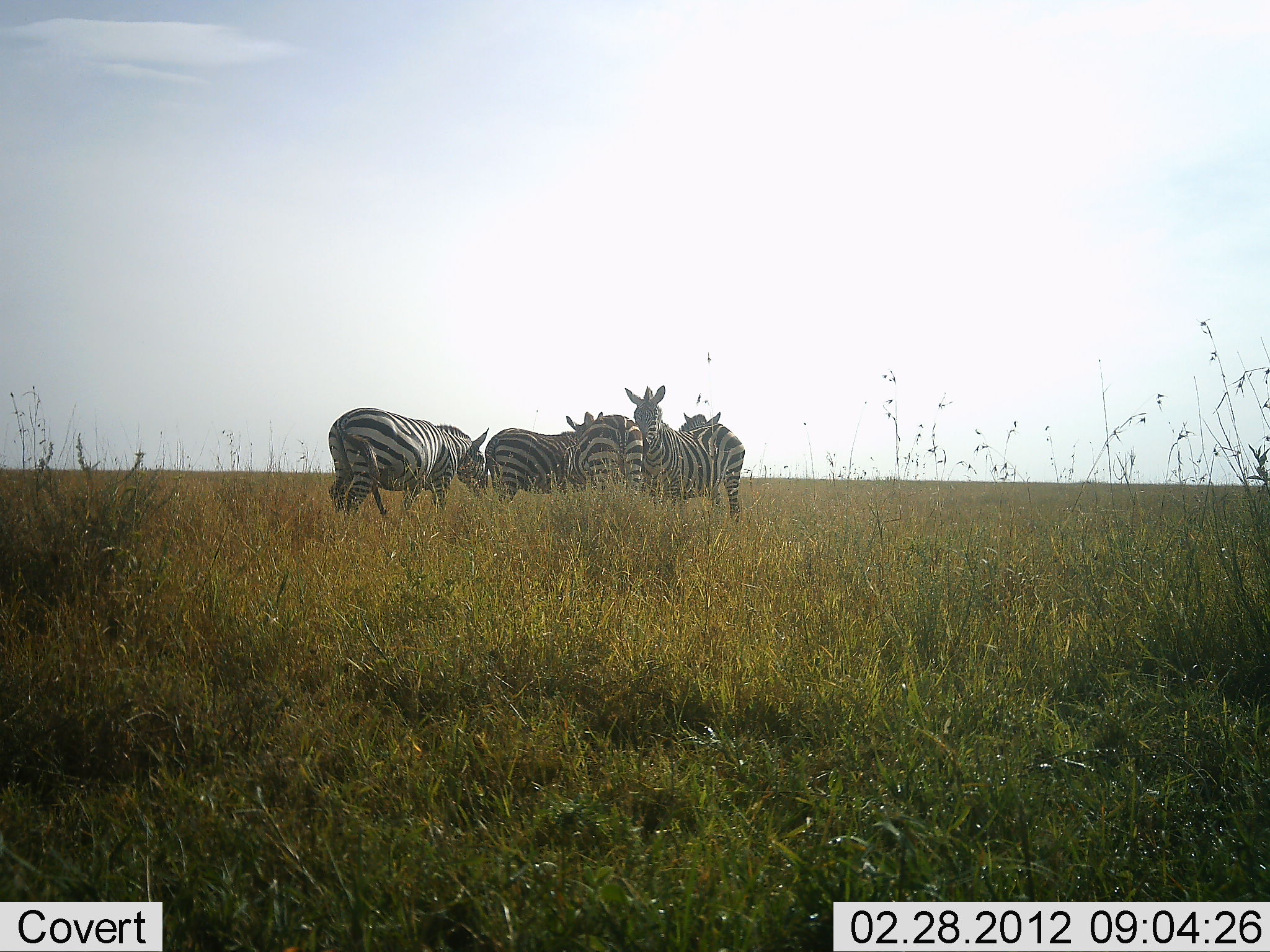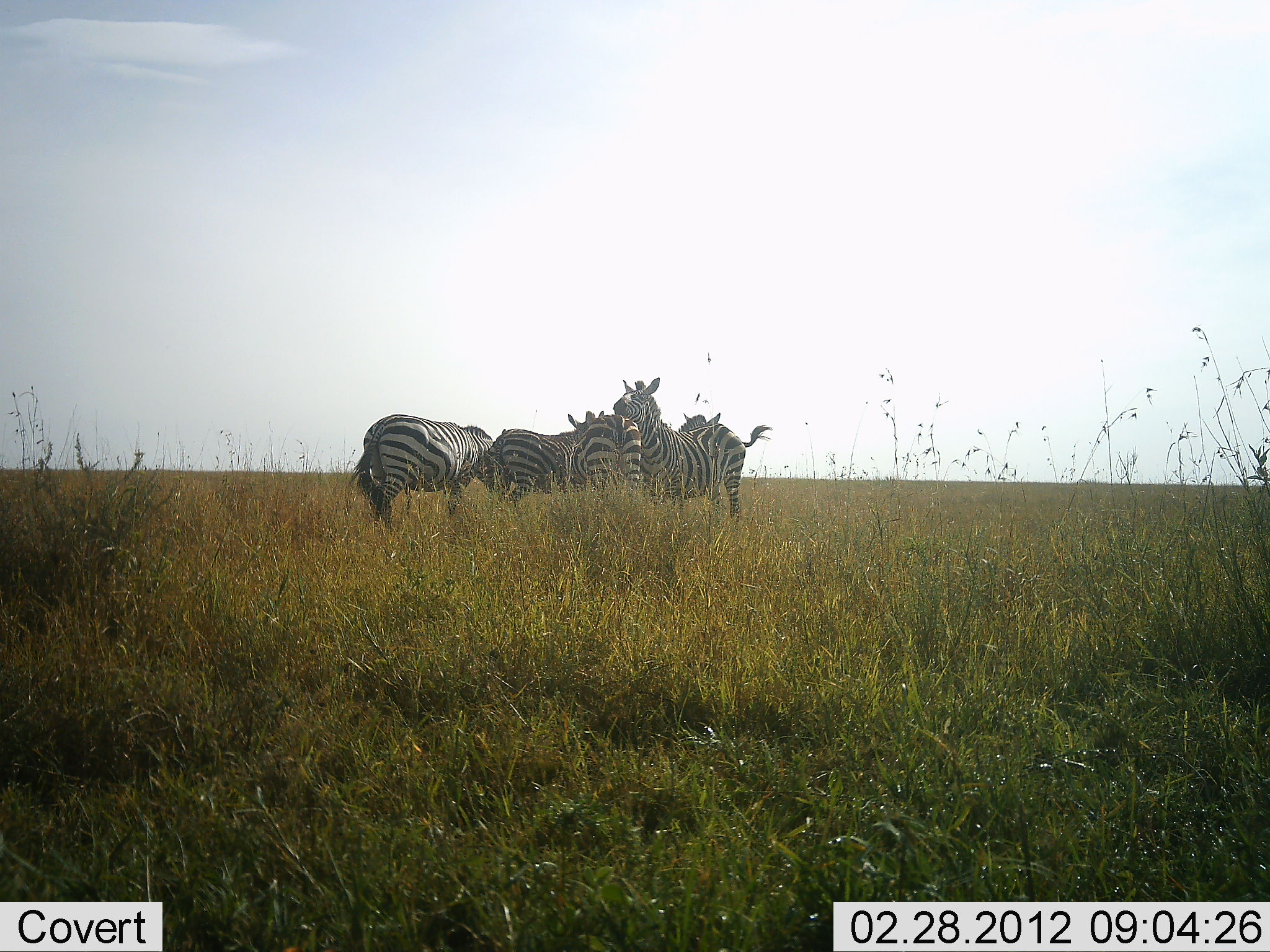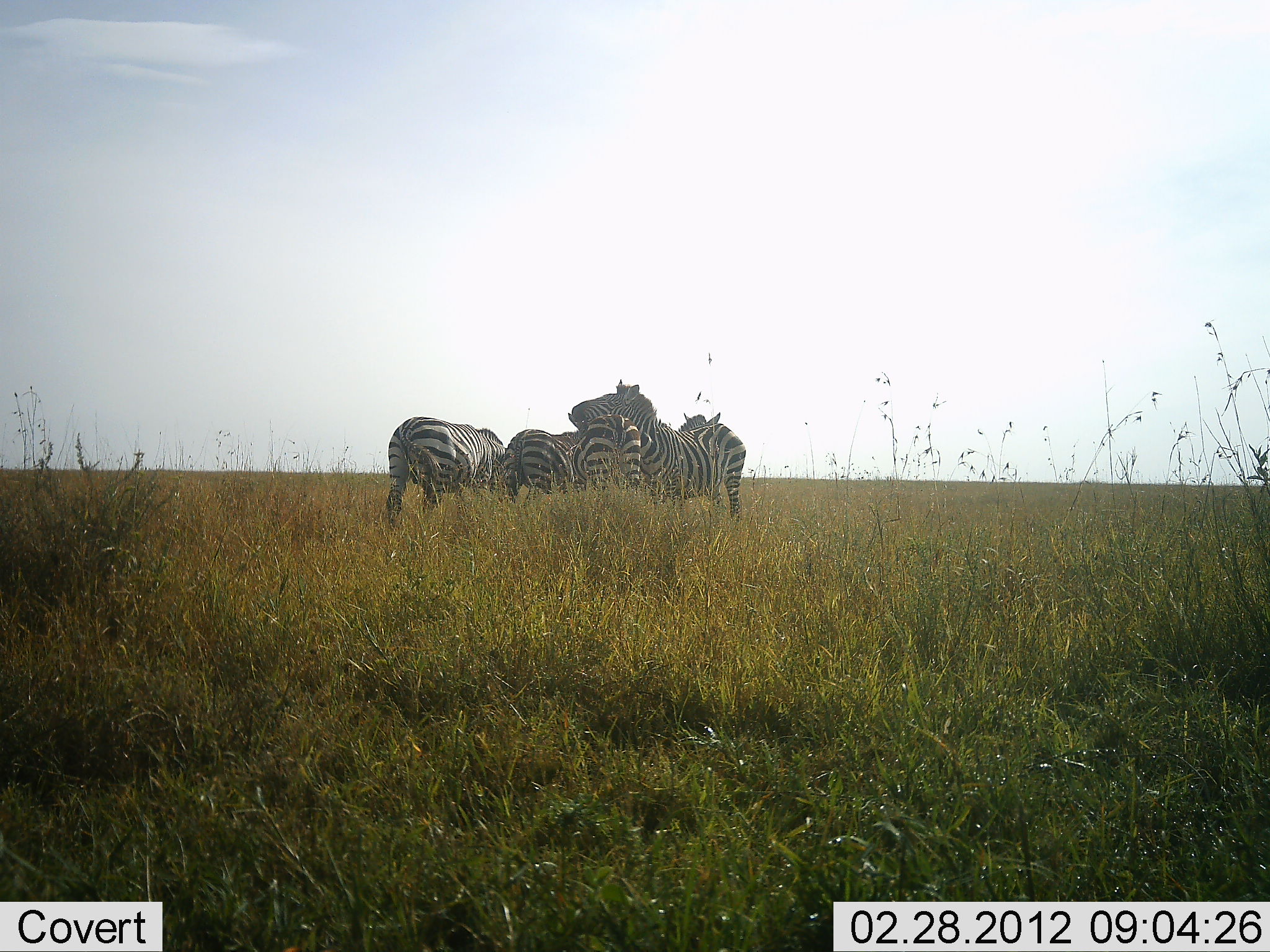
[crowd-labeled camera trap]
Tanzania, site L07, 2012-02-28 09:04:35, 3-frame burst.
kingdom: Animalia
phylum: Chordata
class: Mammalia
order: Perissodactyla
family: Equidae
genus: Equus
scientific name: Equus quagga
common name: plains zebra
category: zebra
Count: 5.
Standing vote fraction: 53%.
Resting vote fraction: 5%.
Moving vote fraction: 16%.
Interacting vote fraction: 74%.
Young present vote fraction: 0%.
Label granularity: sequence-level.